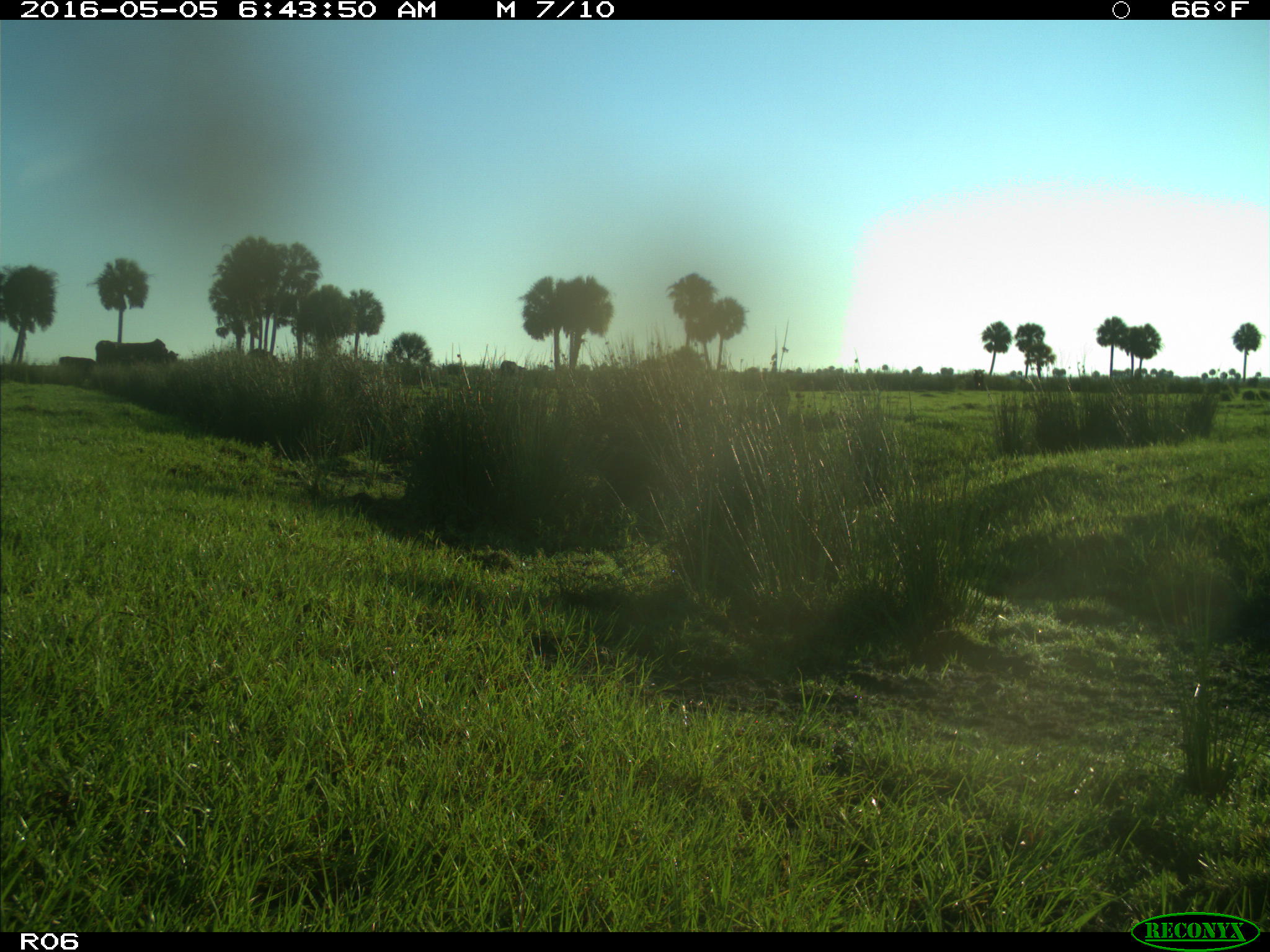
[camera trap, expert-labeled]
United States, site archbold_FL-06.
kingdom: Animalia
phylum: Chordata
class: Mammalia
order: Artiodactyla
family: Bovidae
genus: Bos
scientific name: Bos taurus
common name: domestic cow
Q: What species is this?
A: Bos taurus (domestic cow).